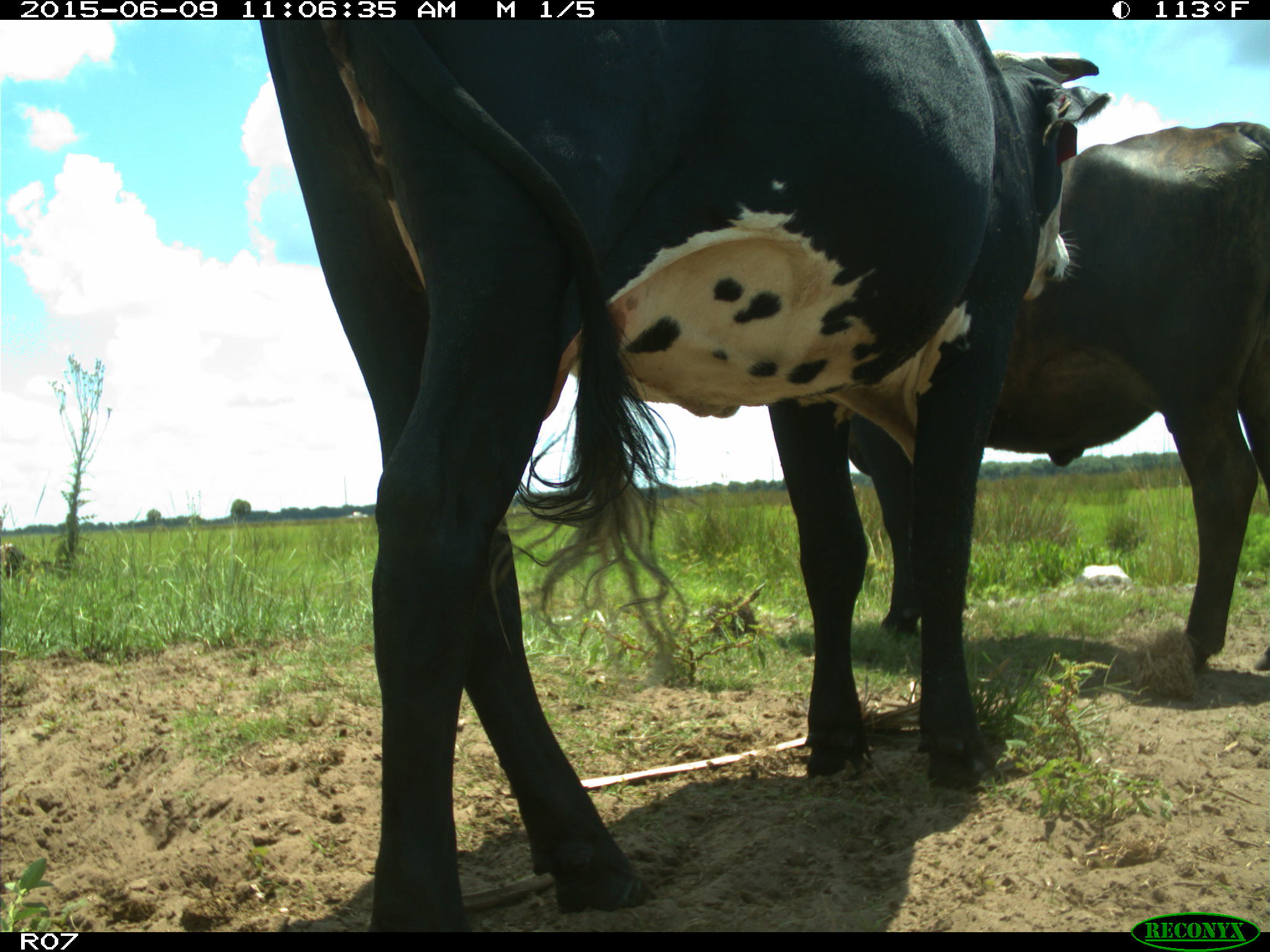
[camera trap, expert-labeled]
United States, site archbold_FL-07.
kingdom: Animalia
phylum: Chordata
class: Mammalia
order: Artiodactyla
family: Bovidae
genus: Bos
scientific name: Bos taurus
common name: domestic cow